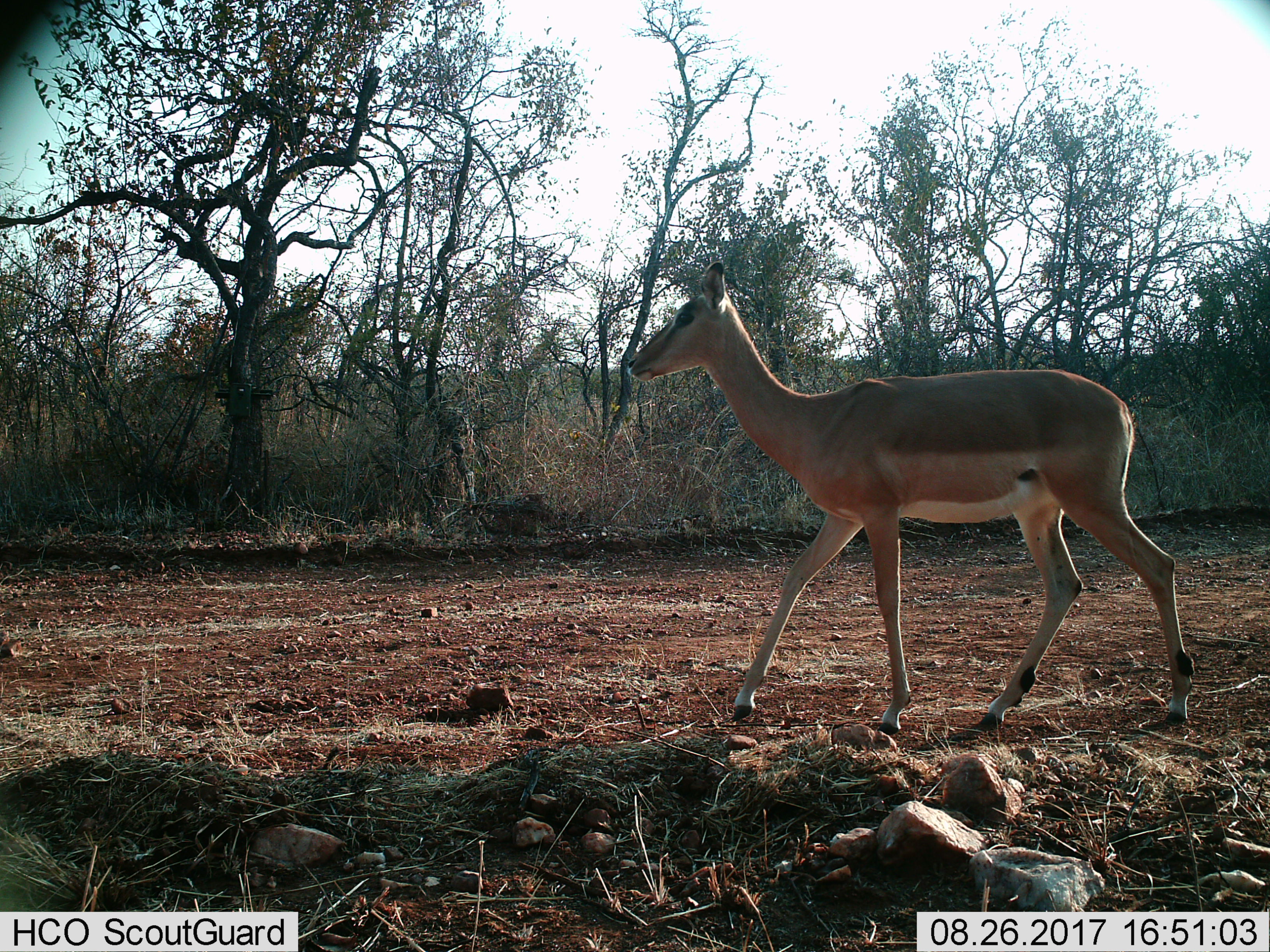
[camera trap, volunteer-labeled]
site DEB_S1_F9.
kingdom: Animalia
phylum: Chordata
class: Mammalia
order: Artiodactyla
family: Bovidae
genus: Aepyceros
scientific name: Aepyceros melampus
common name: impala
Impala (Aepyceros melampus), count 1. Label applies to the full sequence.